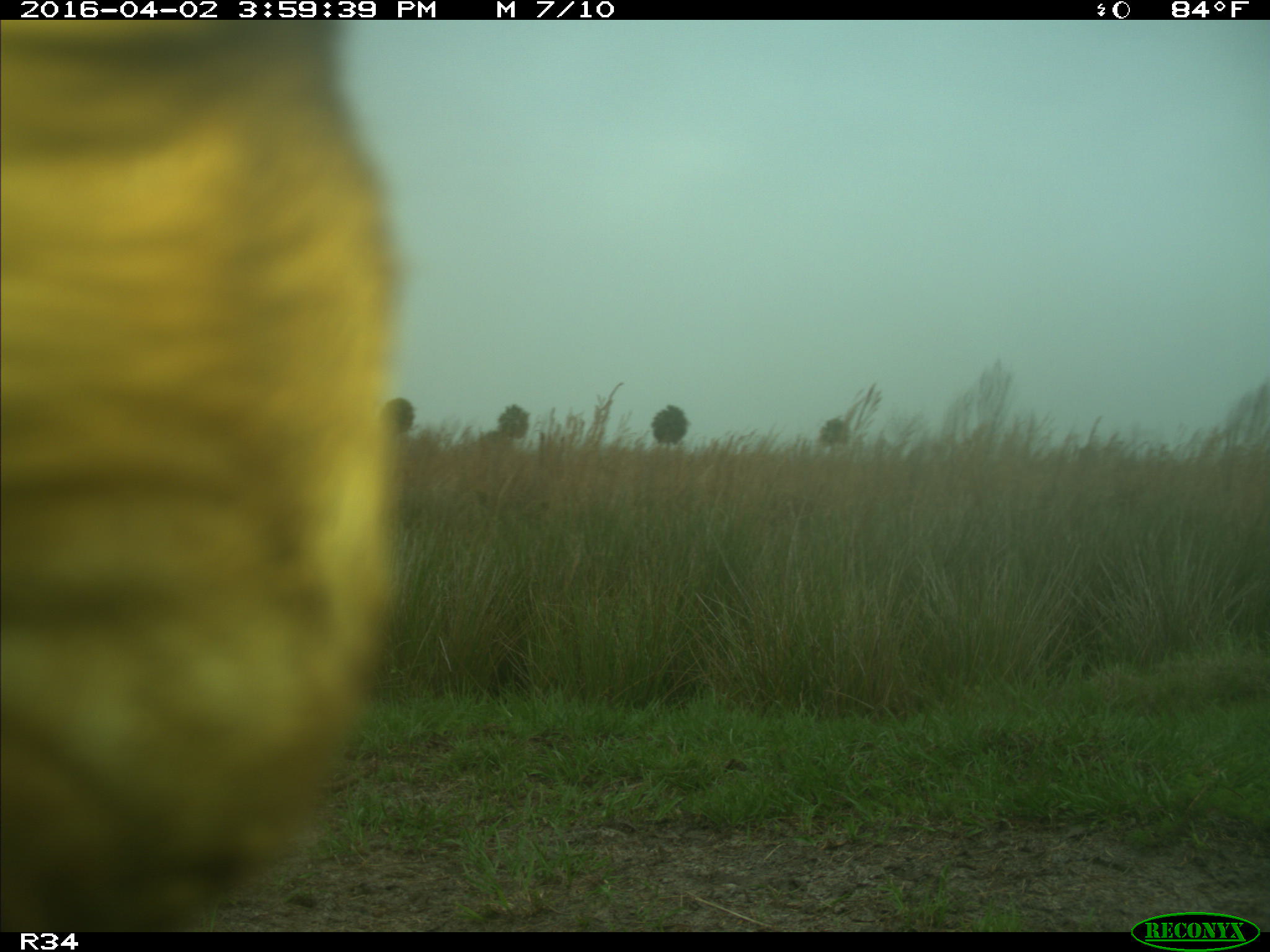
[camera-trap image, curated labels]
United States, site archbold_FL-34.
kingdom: Animalia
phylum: Chordata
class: Mammalia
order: Artiodactyla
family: Bovidae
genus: Bos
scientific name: Bos taurus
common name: domestic cow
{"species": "Bos taurus (domestic cow)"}